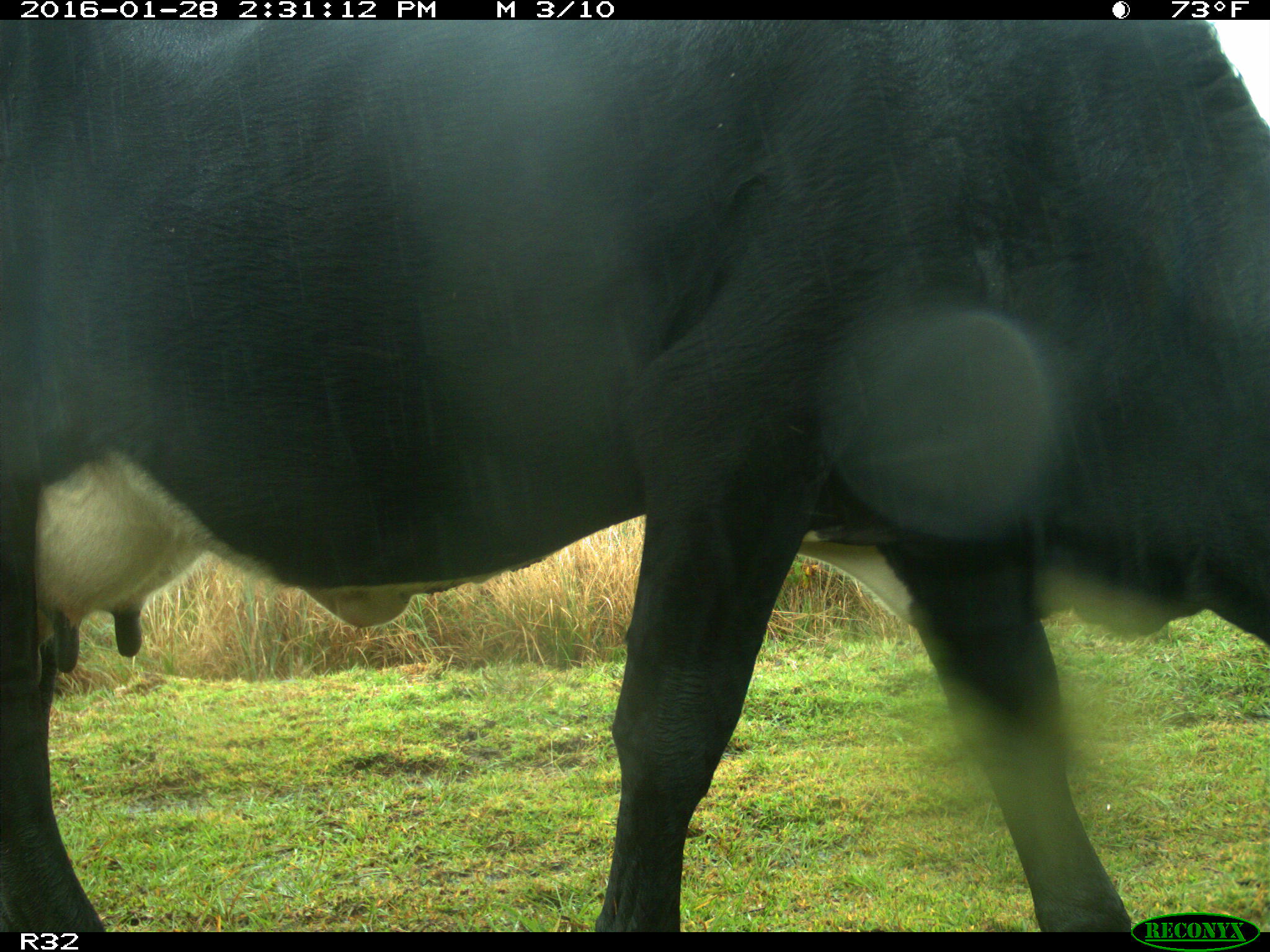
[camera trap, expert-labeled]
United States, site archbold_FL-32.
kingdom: Animalia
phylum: Chordata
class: Mammalia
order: Artiodactyla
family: Bovidae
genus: Bos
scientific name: Bos taurus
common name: domestic cow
Bos taurus (domestic cow).